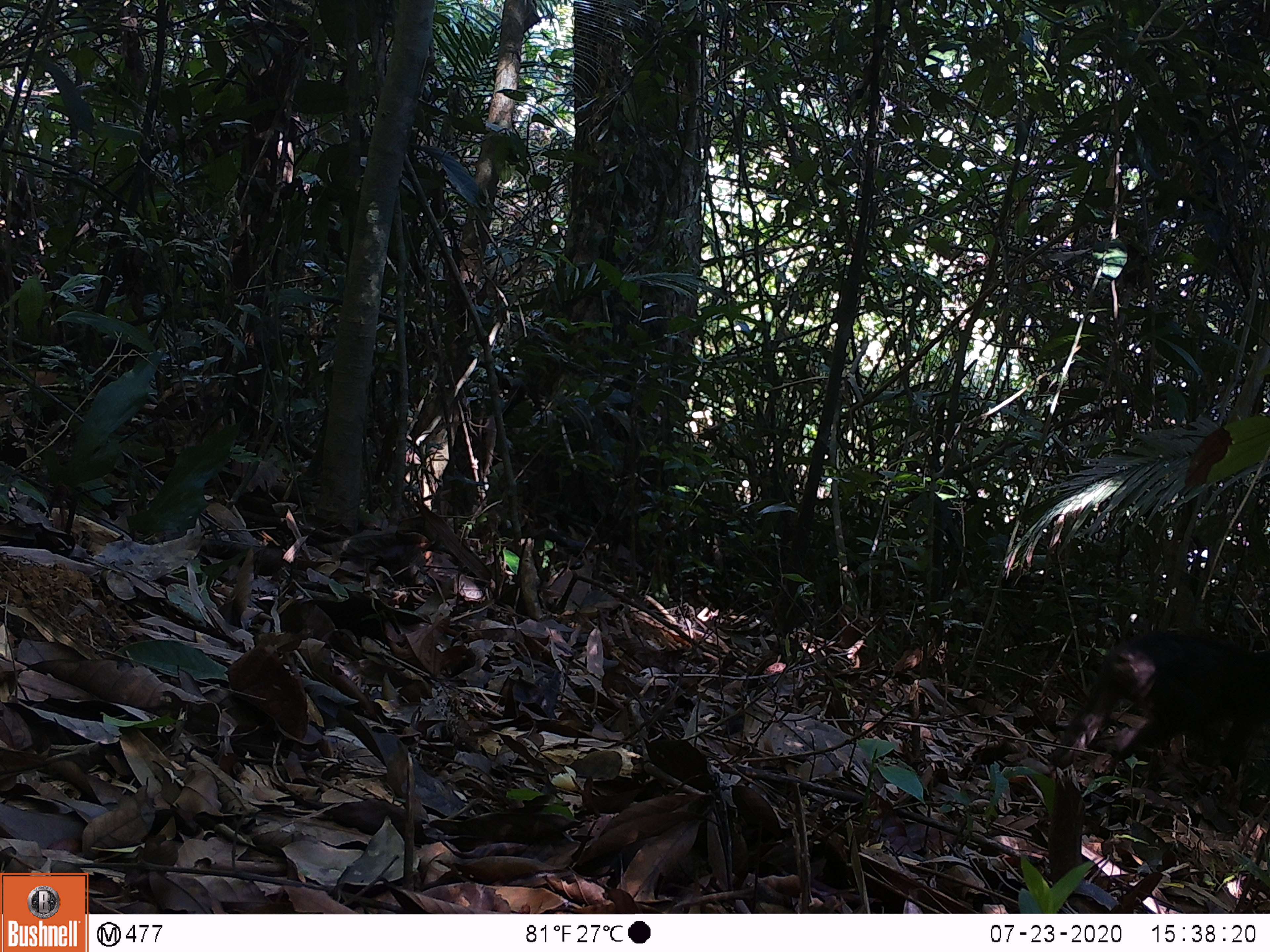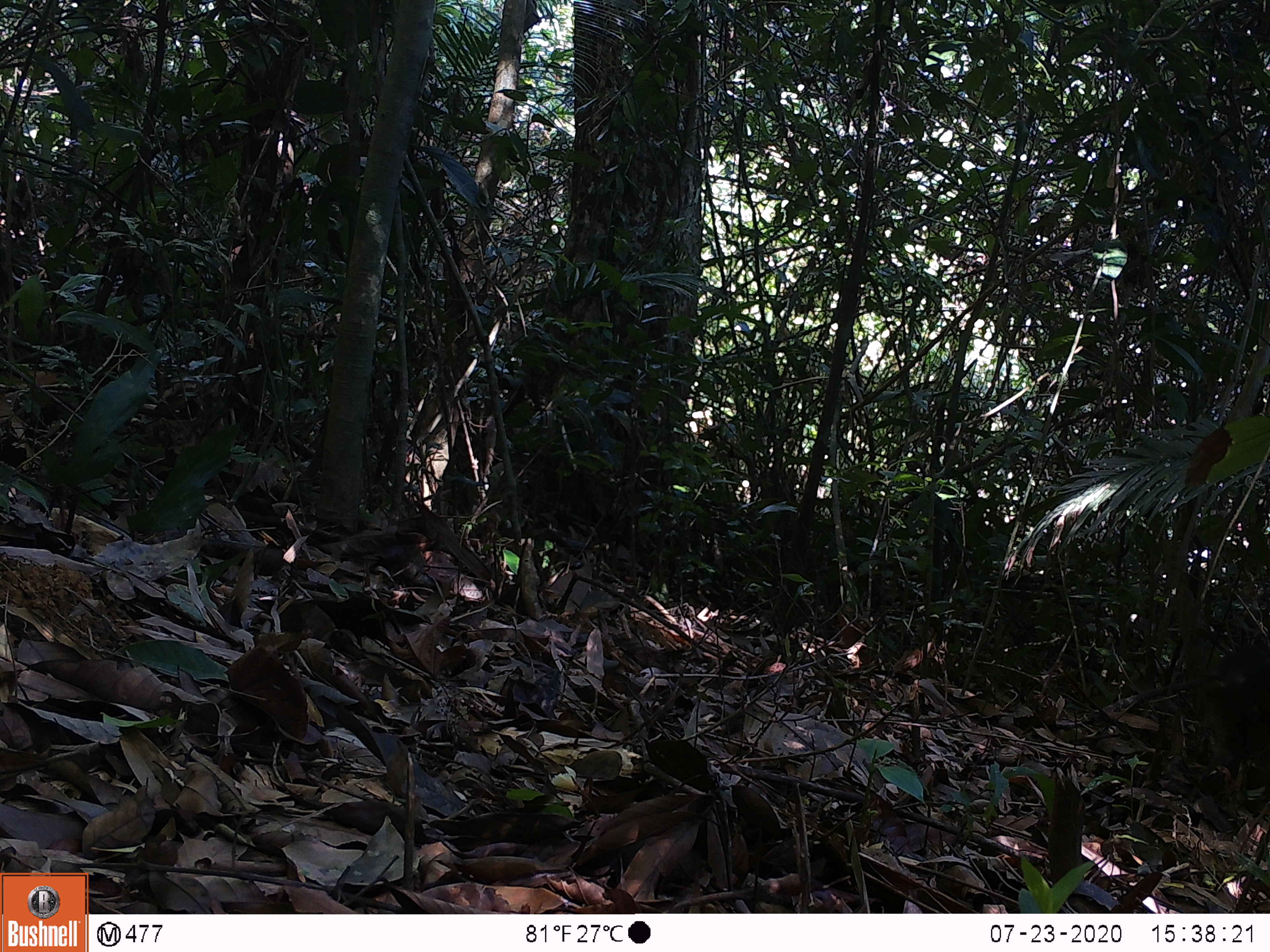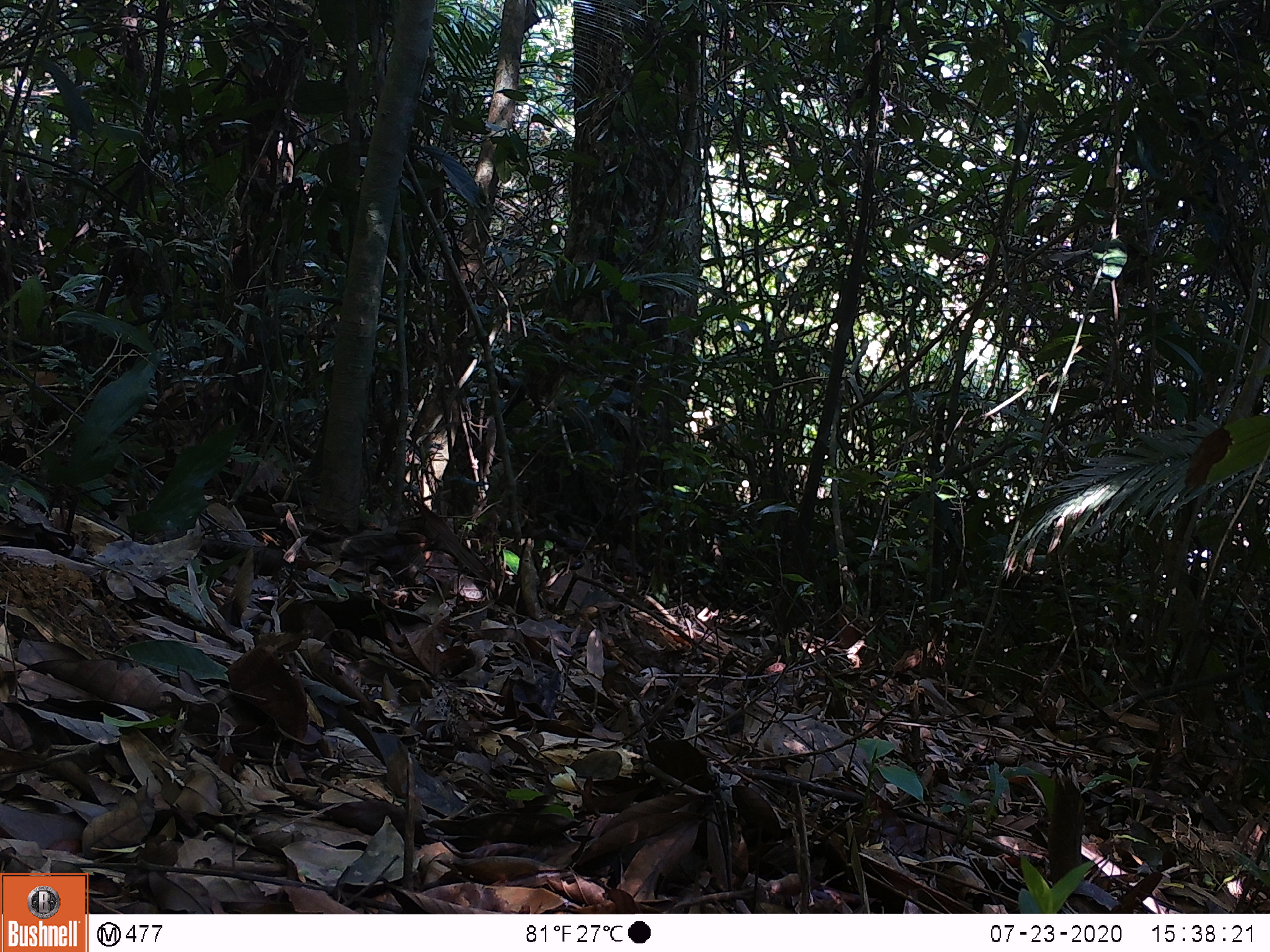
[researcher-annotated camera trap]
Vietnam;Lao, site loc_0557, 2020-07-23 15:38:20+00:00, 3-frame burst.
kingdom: Animalia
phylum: Chordata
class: Mammalia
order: Primates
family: Cercopithecidae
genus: Macaca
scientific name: Macaca arctoides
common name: stump-tailed macaque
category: stump tailed macaque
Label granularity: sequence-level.